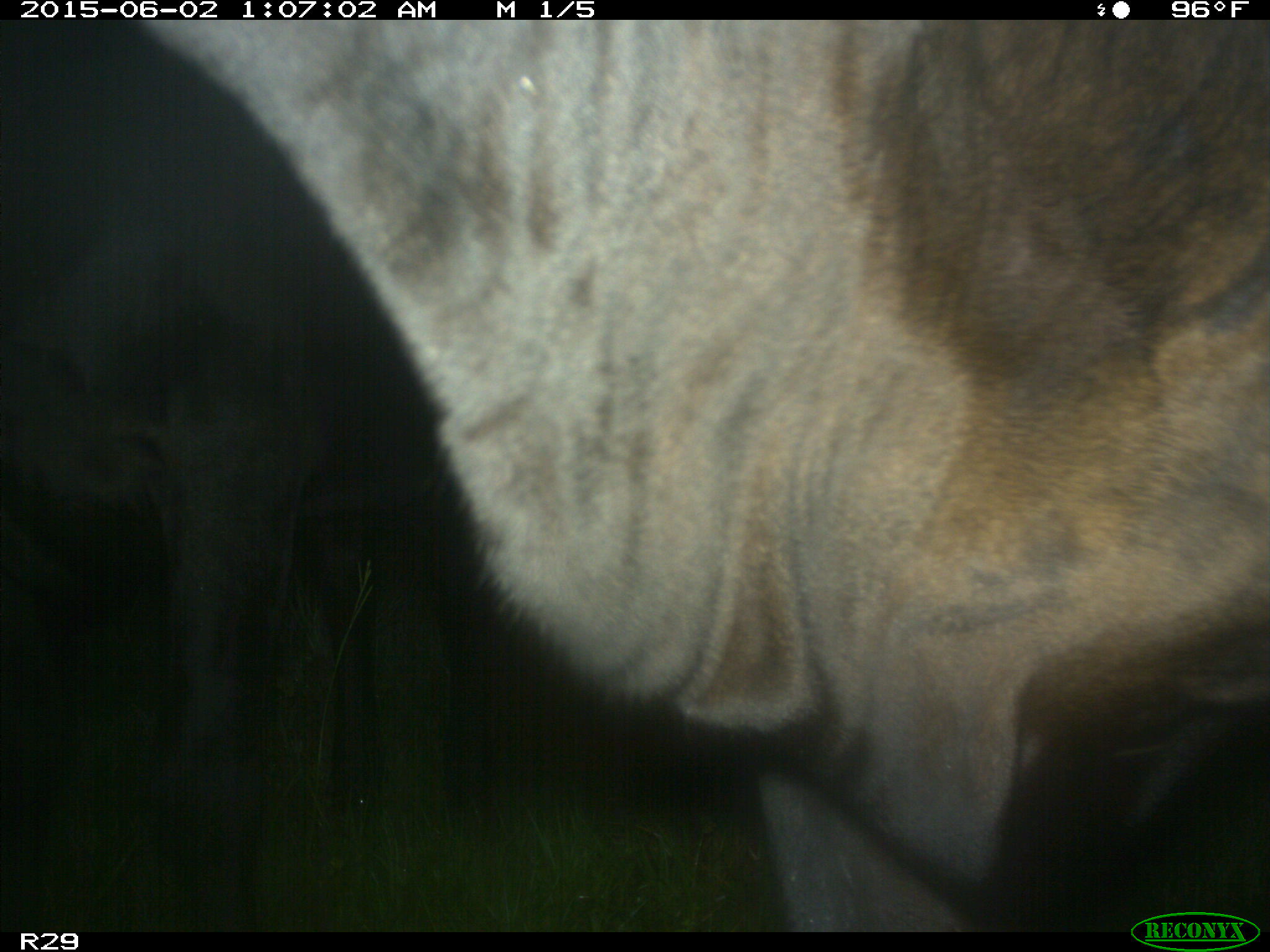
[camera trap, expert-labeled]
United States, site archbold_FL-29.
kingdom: Animalia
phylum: Chordata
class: Mammalia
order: Artiodactyla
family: Bovidae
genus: Bos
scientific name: Bos taurus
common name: domestic cow